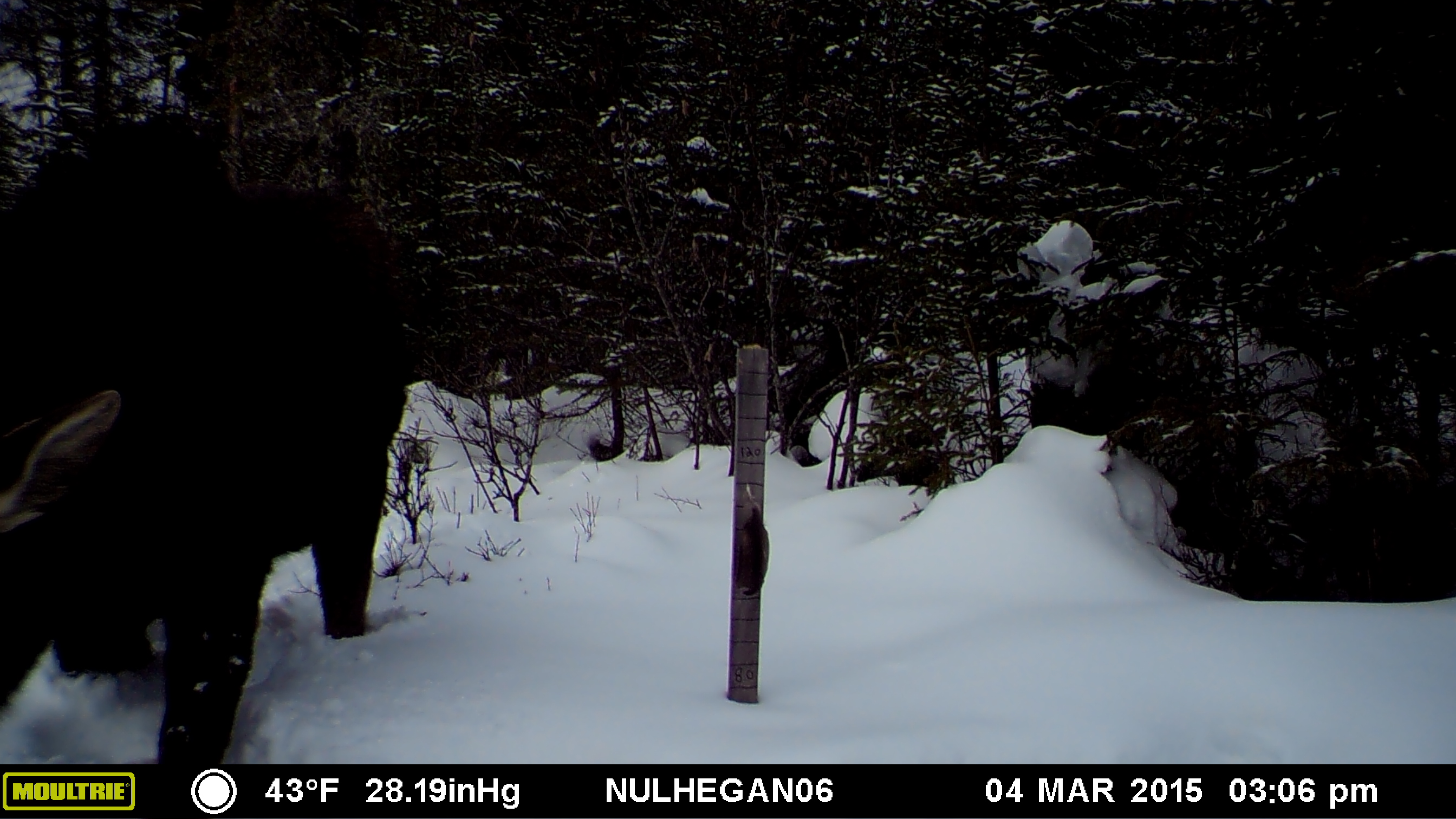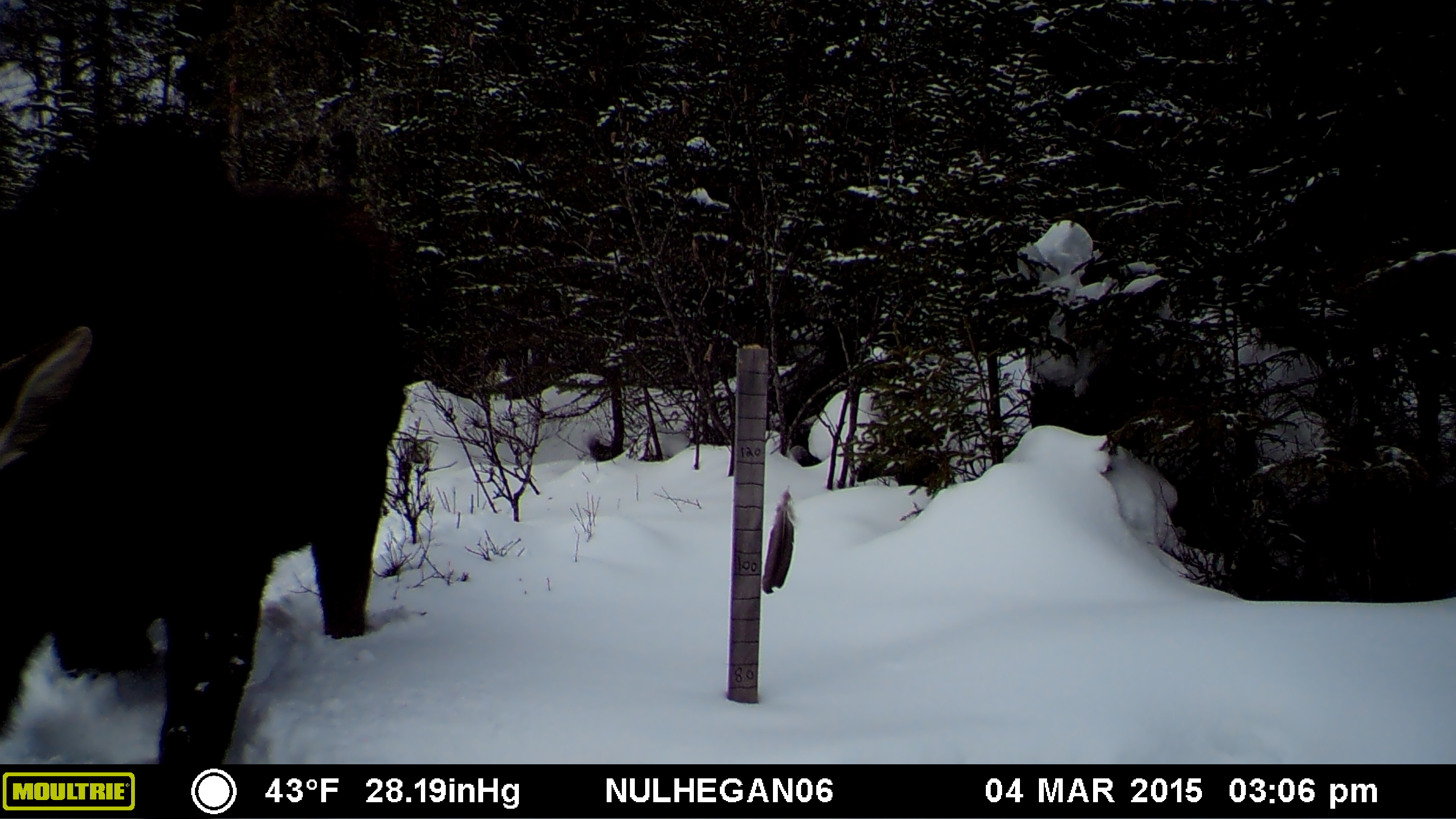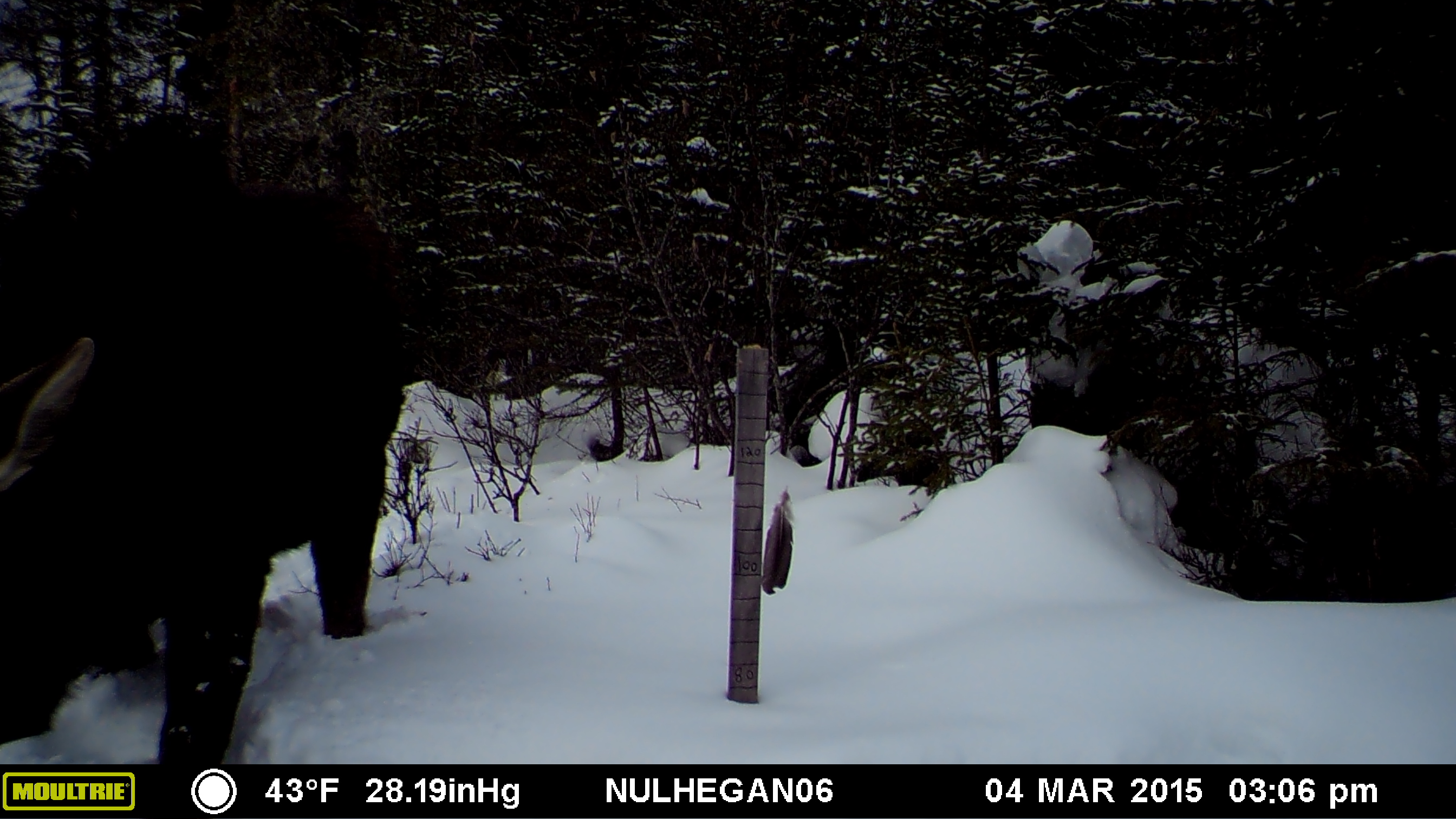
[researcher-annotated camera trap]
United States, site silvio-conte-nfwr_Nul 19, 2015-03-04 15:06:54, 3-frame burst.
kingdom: Animalia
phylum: Chordata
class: Mammalia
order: Artiodactyla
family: Cervidae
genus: Alces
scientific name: Alces alces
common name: moose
Moose (Alces alces).